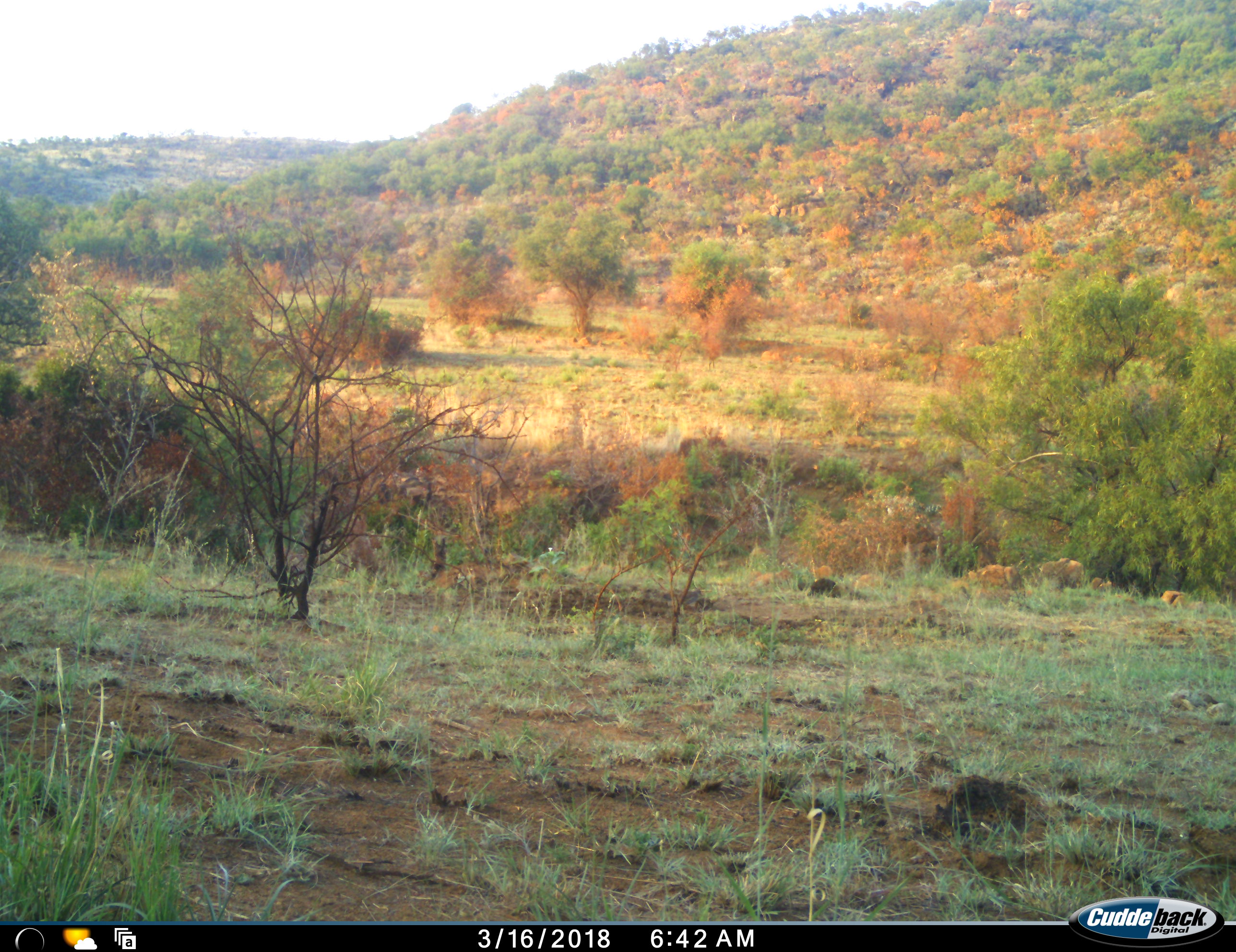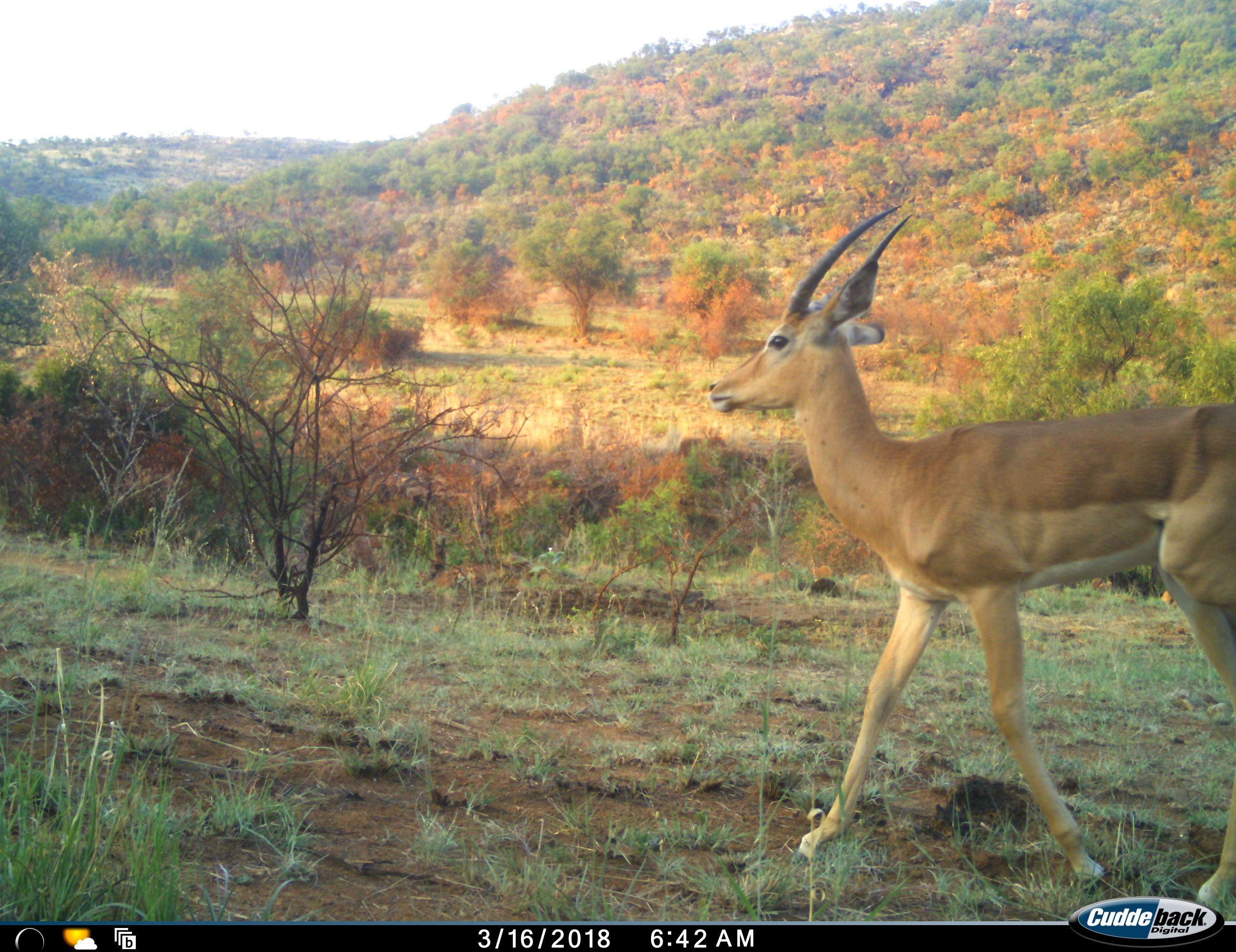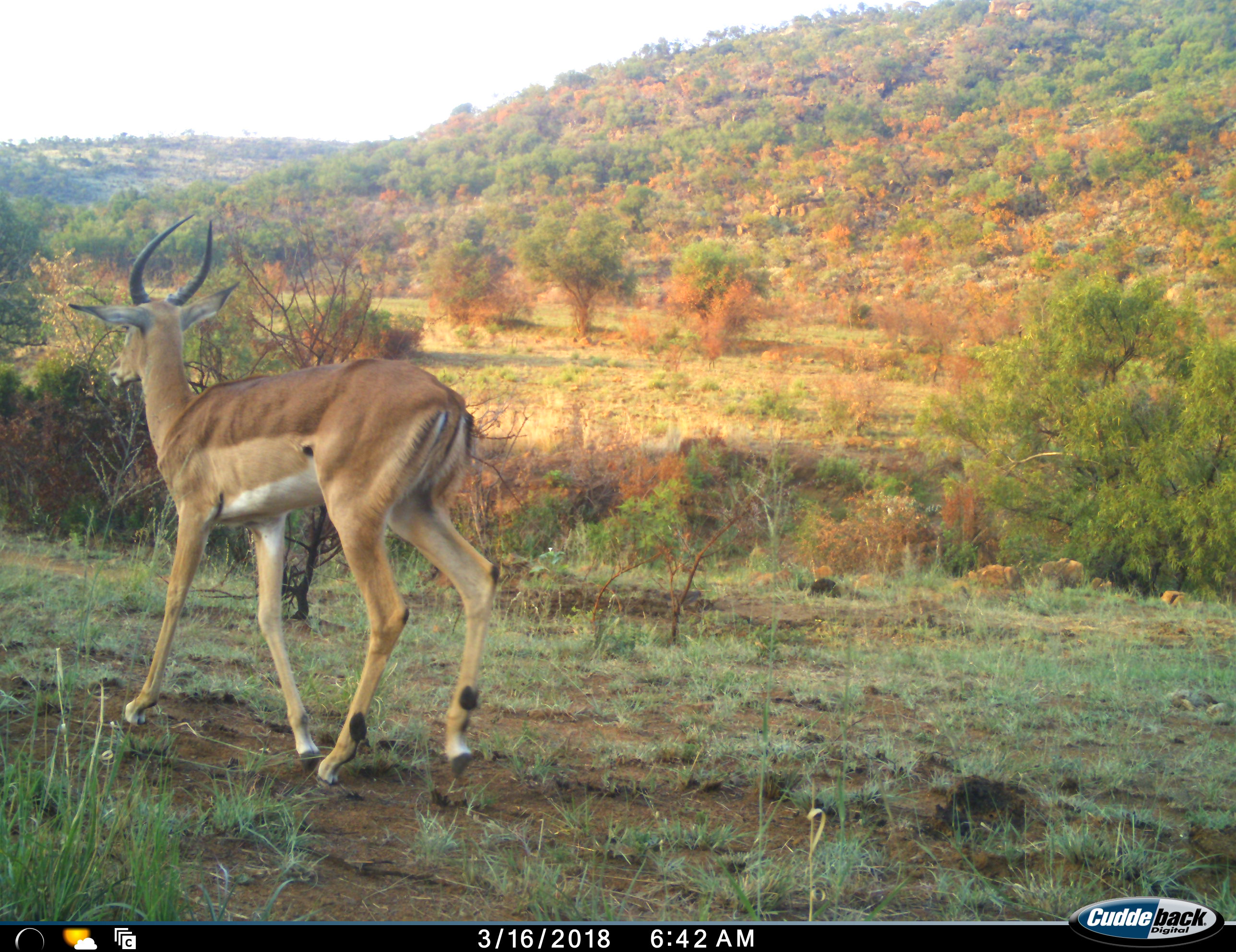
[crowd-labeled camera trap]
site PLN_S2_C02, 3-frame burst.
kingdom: Animalia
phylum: Chordata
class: Mammalia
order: Artiodactyla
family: Bovidae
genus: Aepyceros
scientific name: Aepyceros melampus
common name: impala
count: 1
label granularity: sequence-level